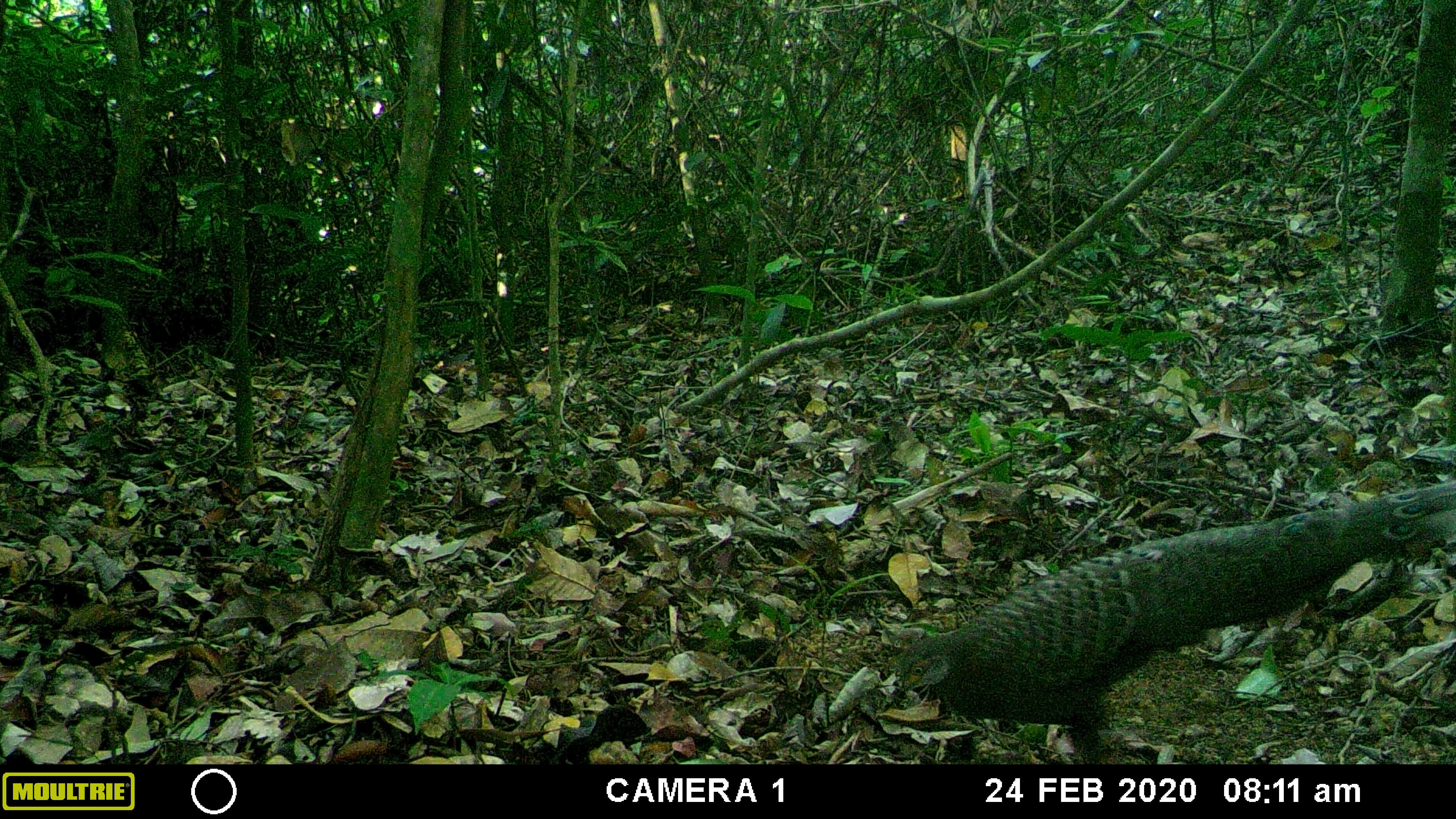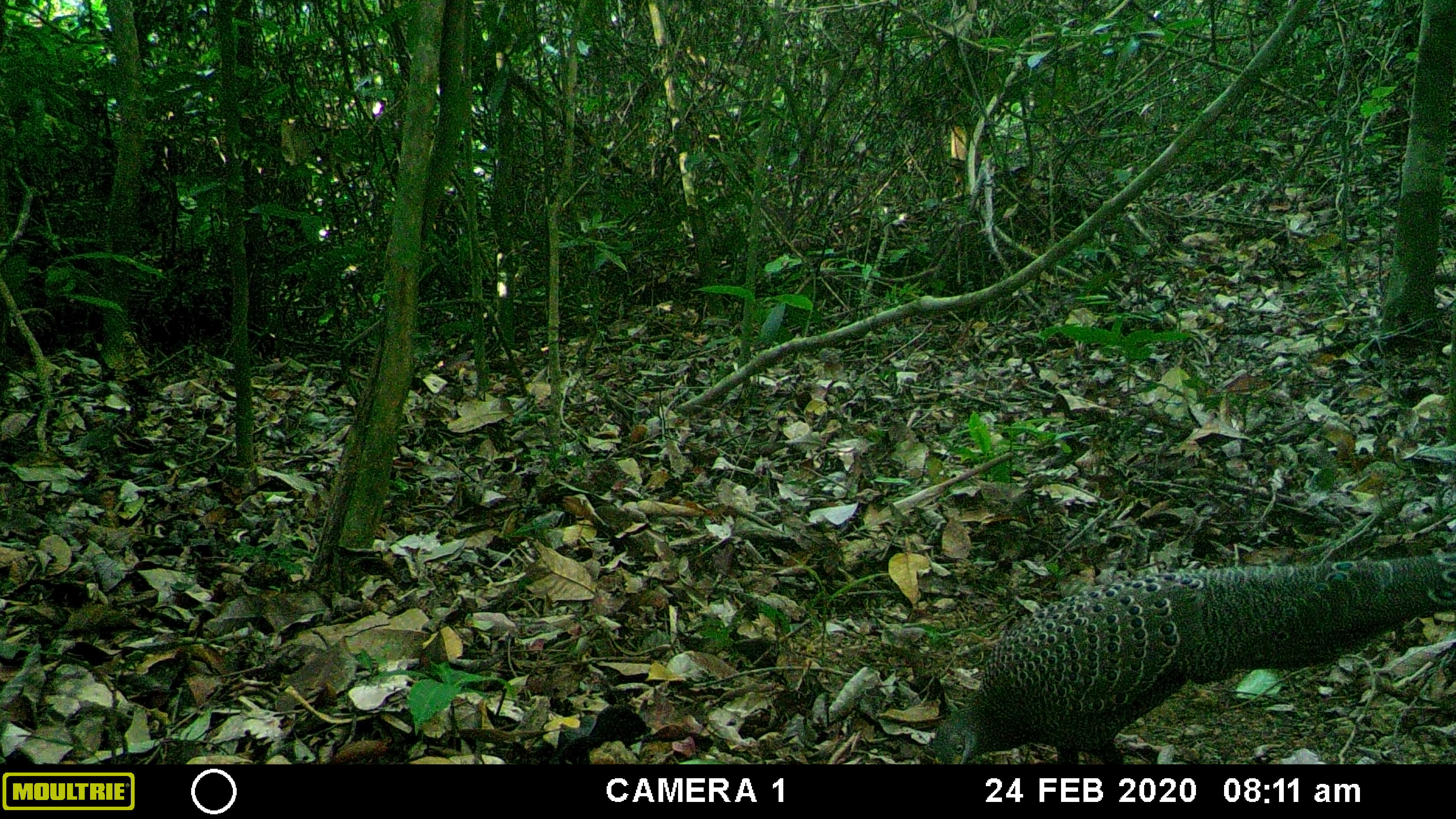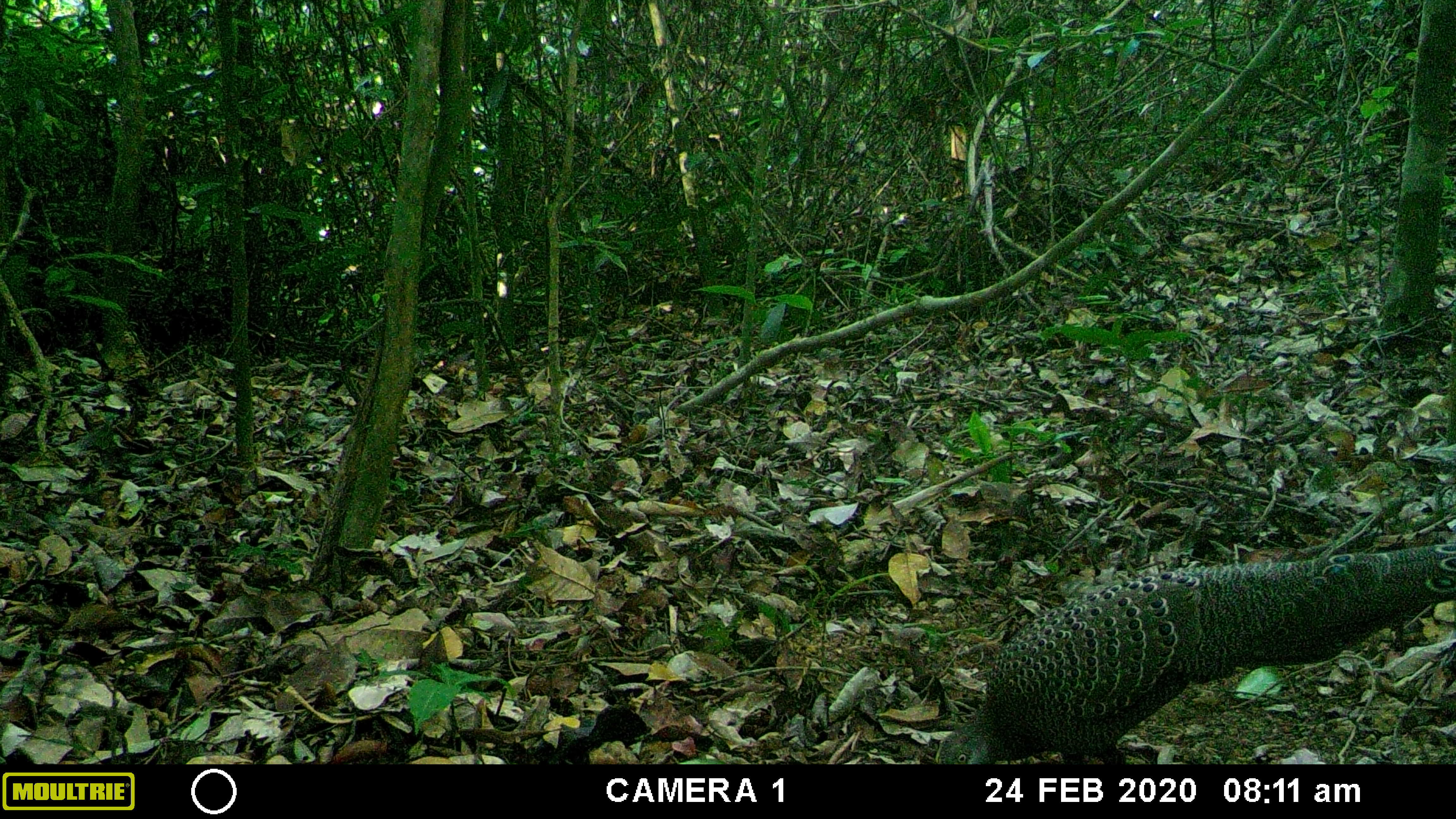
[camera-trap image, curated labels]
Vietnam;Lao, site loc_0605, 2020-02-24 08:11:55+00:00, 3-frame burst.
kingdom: Animalia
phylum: Chordata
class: Aves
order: Galliformes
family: Phasianidae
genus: Polyplectron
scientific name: Polyplectron bicalcaratum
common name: gray peacock-pheasant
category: grey peacock pheasant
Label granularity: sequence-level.